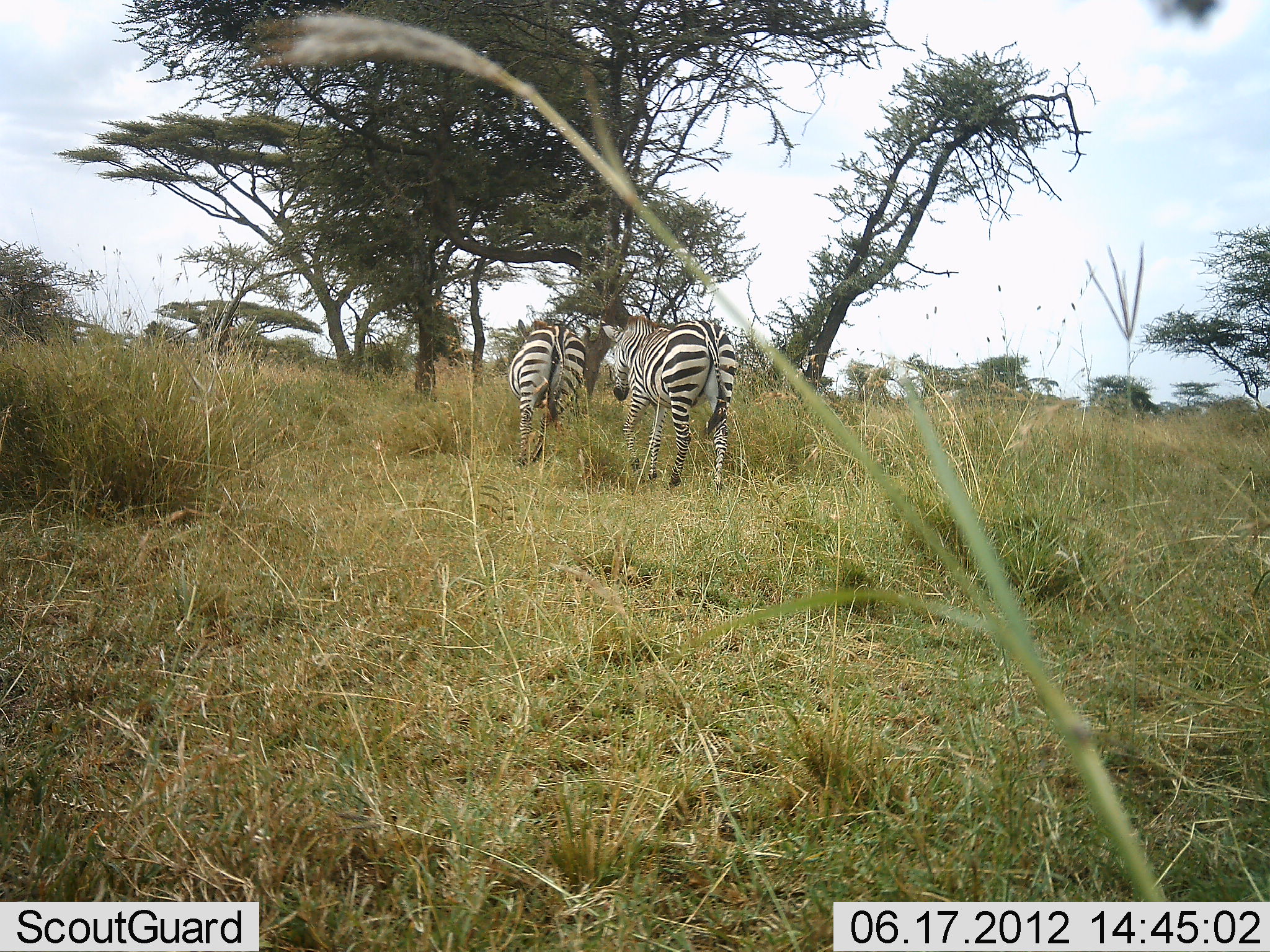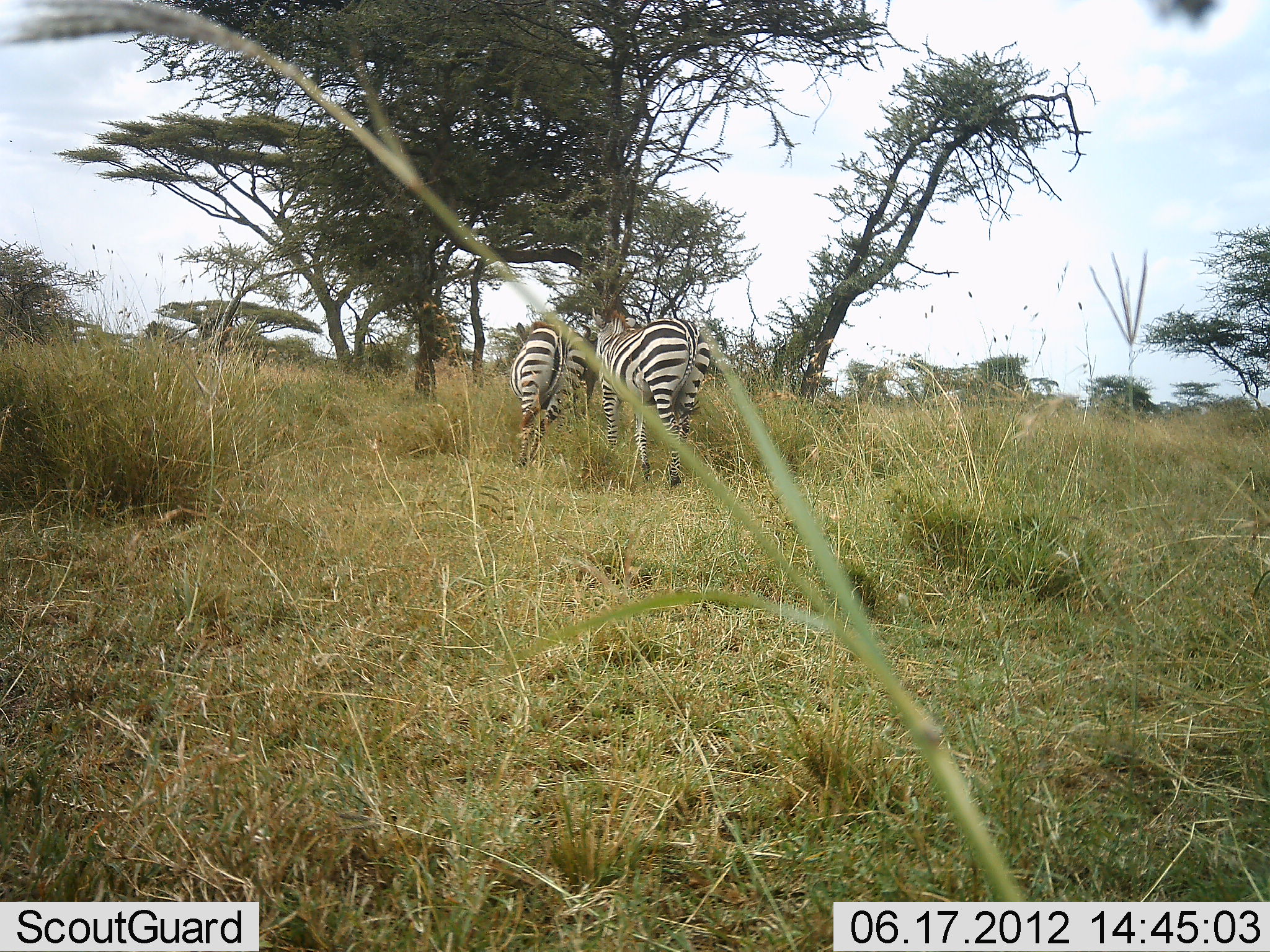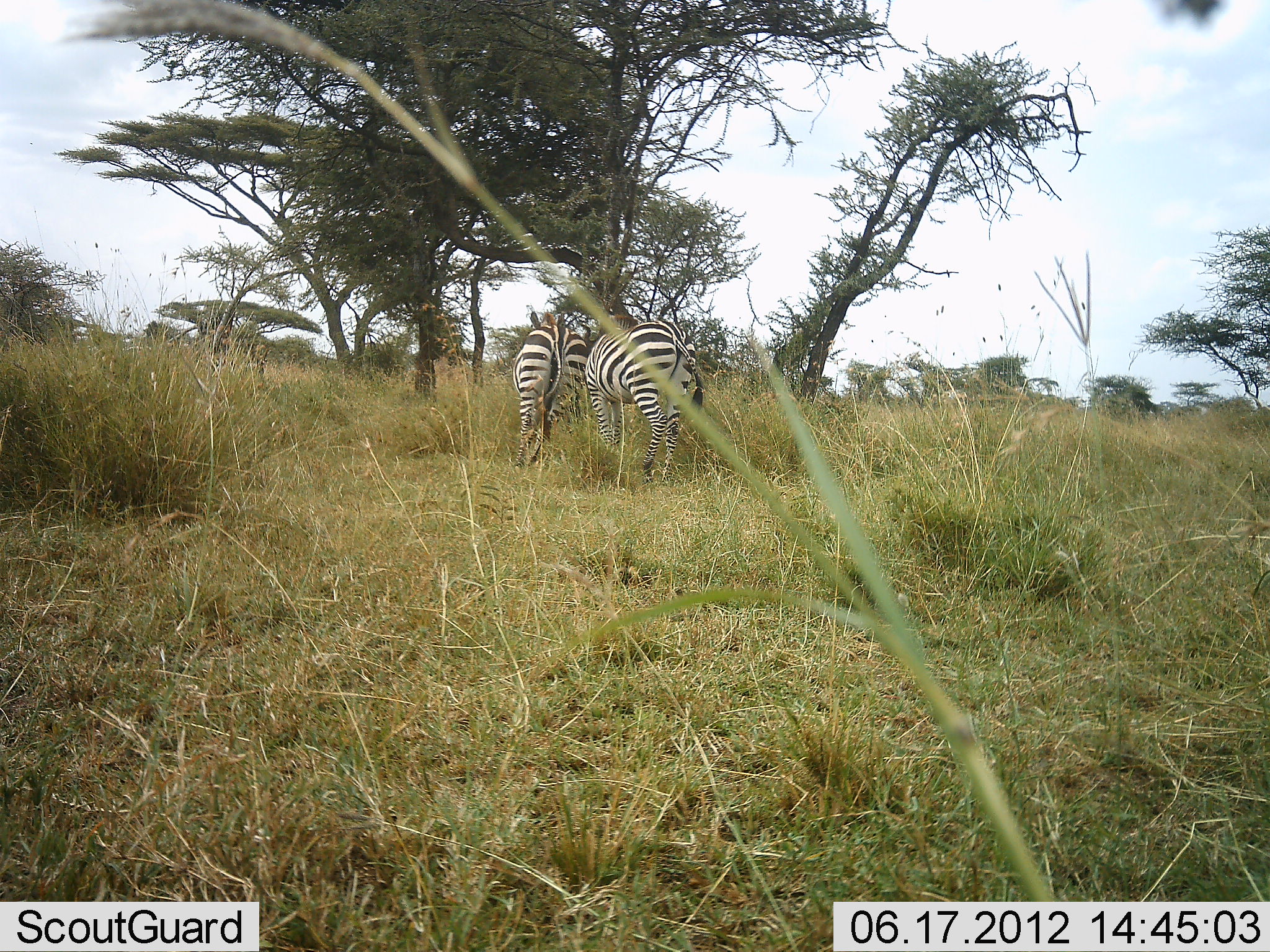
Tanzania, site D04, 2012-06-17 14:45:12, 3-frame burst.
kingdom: Animalia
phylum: Chordata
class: Mammalia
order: Perissodactyla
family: Equidae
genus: Equus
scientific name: Equus quagga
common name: plains zebra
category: zebra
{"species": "zebra (plains zebra) (Equus quagga)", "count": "2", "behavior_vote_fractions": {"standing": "30%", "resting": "0%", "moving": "60%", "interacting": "10%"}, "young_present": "0%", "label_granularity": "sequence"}